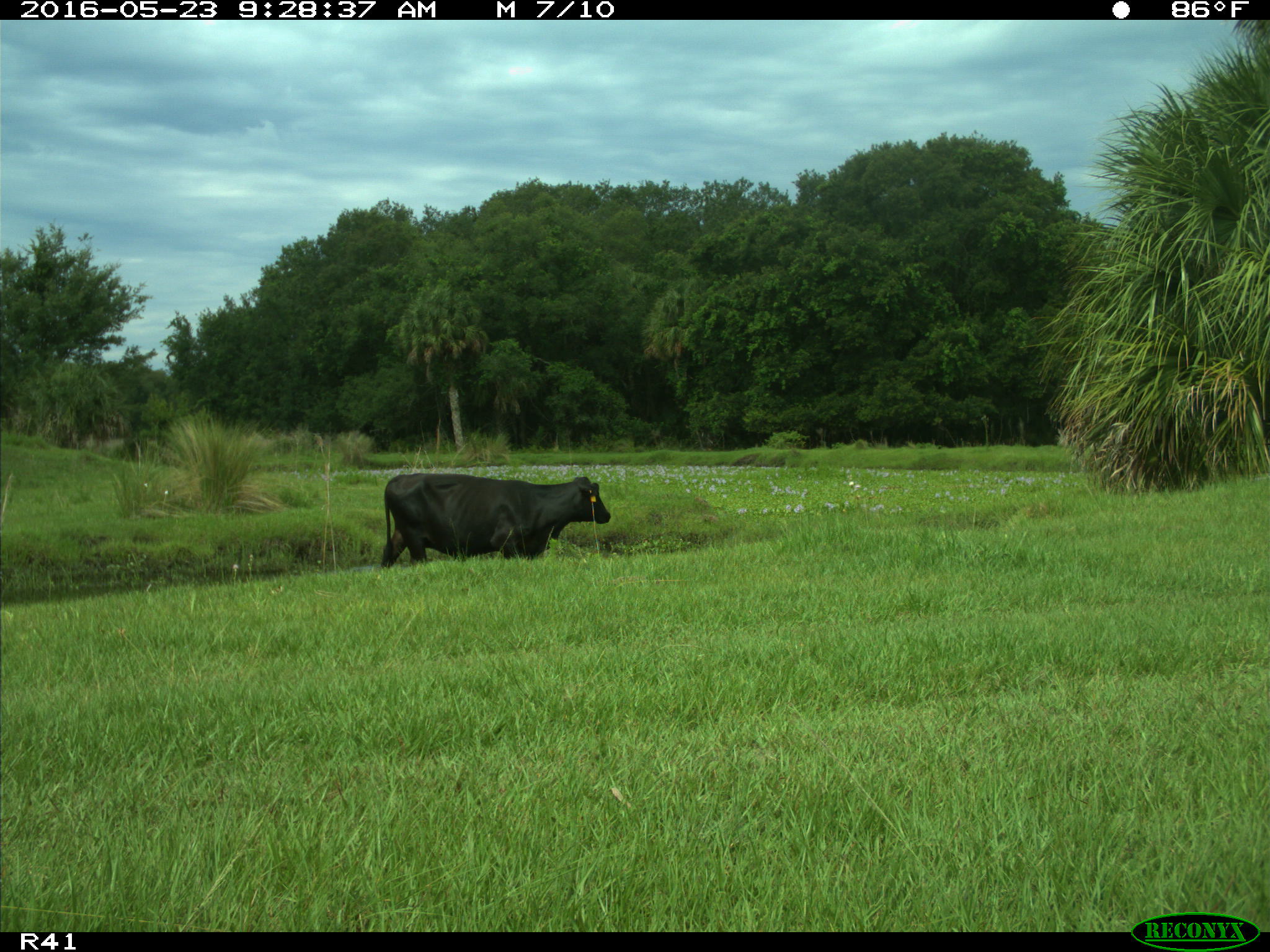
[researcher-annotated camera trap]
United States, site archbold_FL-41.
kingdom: Animalia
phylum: Chordata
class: Mammalia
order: Artiodactyla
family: Bovidae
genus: Bos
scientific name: Bos taurus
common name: domestic cow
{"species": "Bos taurus (domestic cow)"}